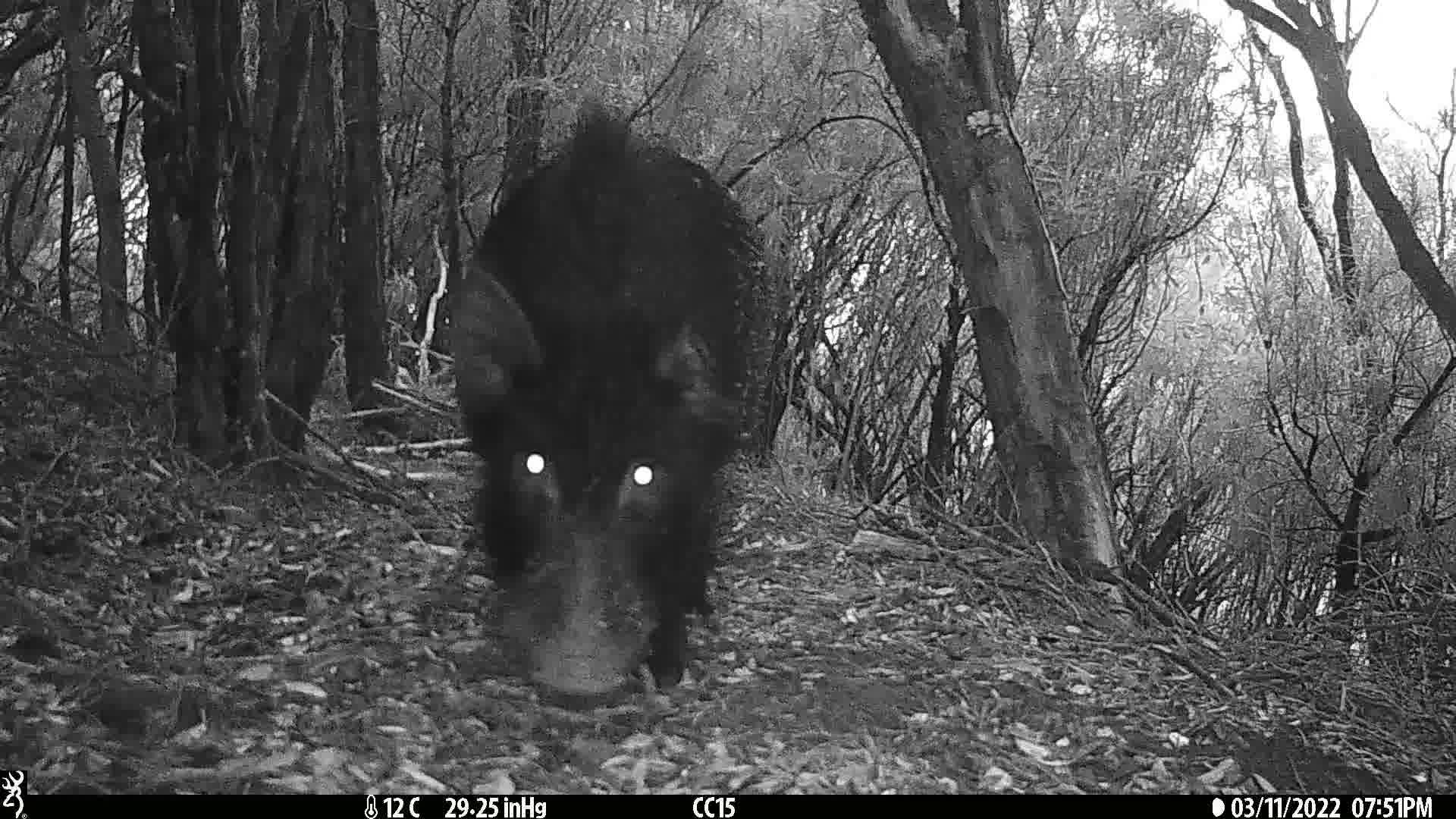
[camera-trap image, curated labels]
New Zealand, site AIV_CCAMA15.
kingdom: Animalia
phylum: Chordata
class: Mammalia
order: Artiodactyla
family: Suidae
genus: Sus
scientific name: Sus scrofa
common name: pig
Pig (Sus scrofa).